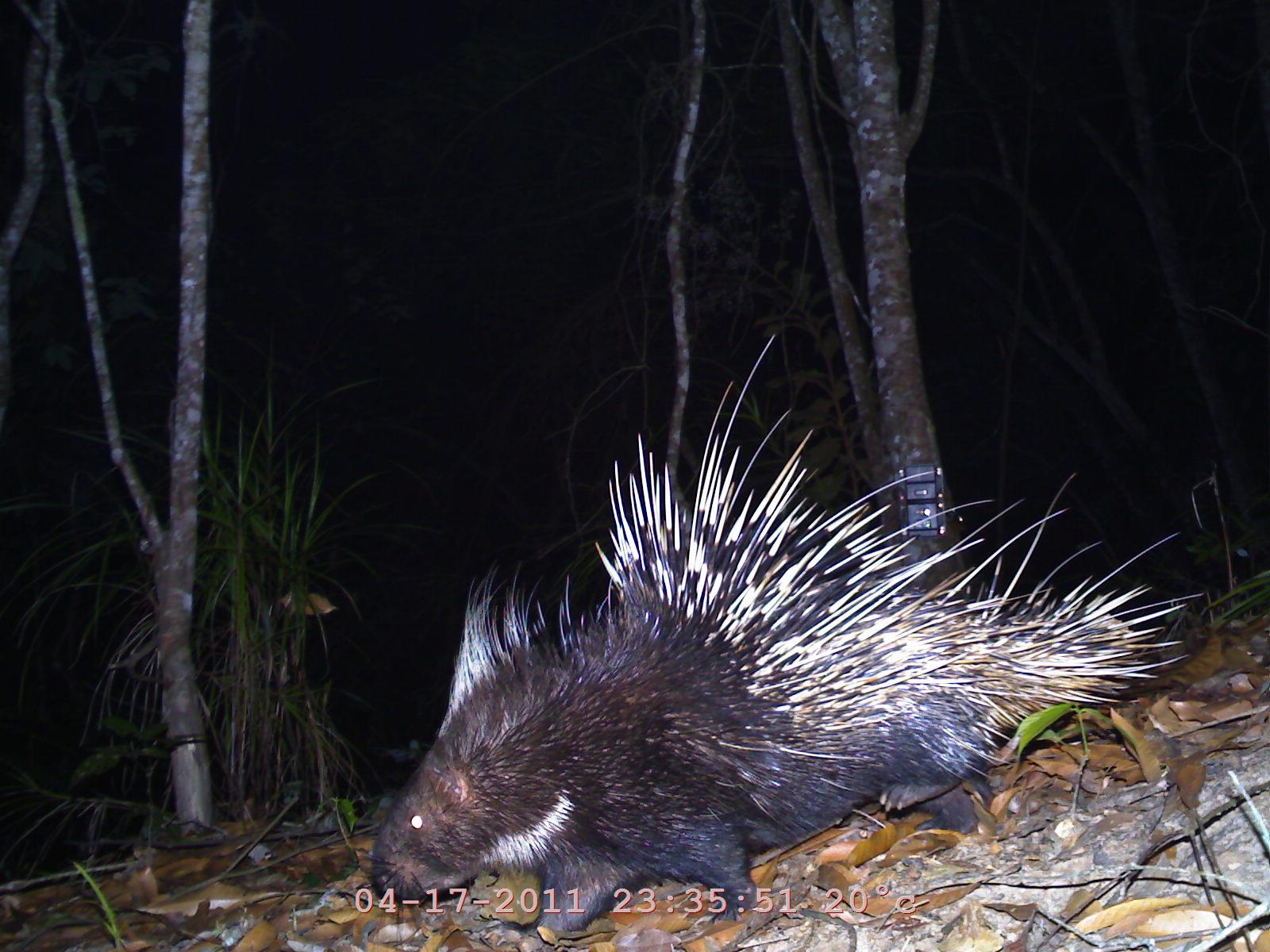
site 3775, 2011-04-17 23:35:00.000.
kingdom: Animalia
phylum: Chordata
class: Mammalia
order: Rodentia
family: Hystricidae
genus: Hystrix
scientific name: Hystrix brachyura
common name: east asian porcupine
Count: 1.